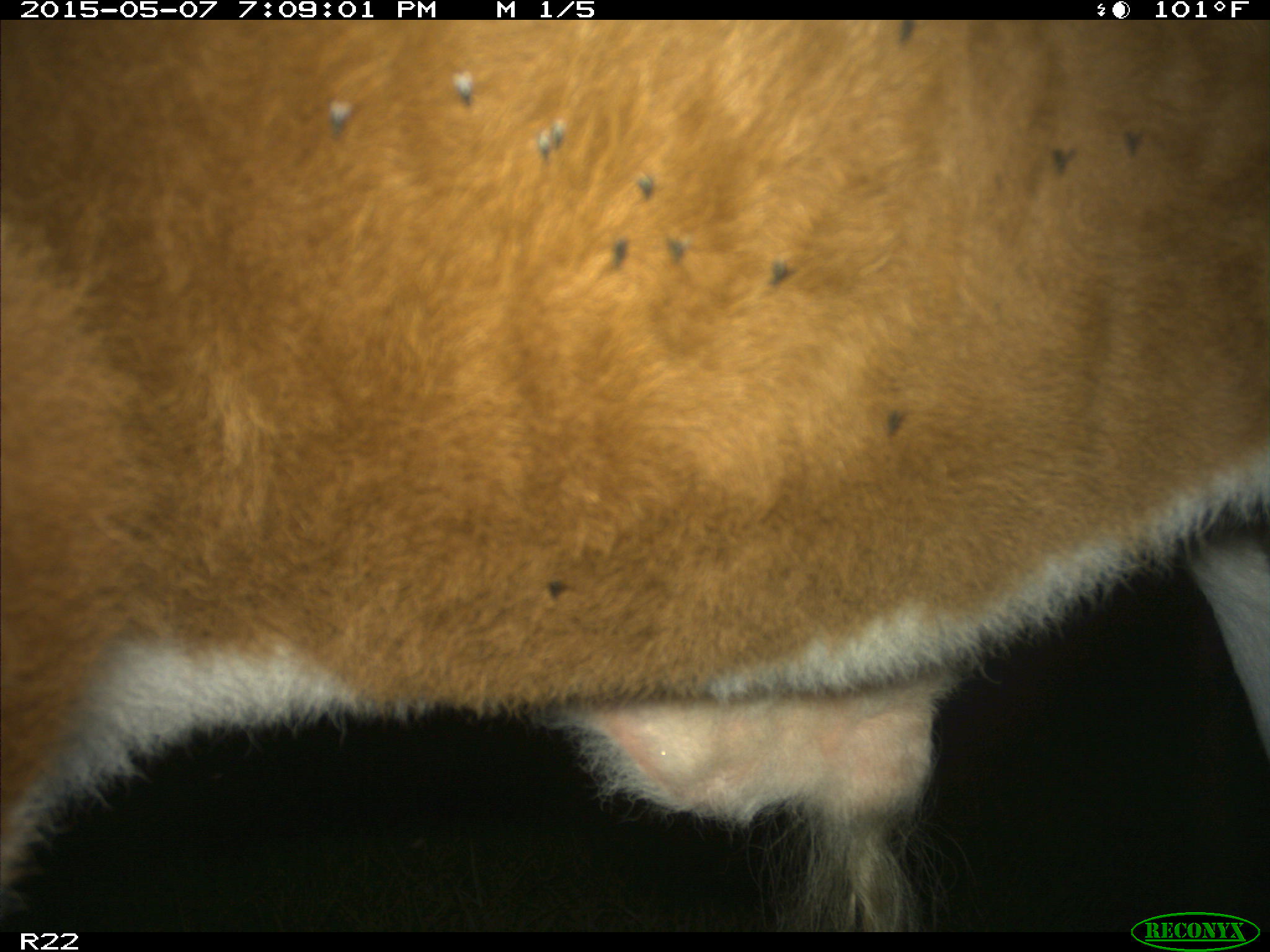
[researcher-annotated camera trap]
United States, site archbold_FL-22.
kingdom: Animalia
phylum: Chordata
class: Mammalia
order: Artiodactyla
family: Bovidae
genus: Bos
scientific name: Bos taurus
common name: domestic cow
Bos taurus (domestic cow).